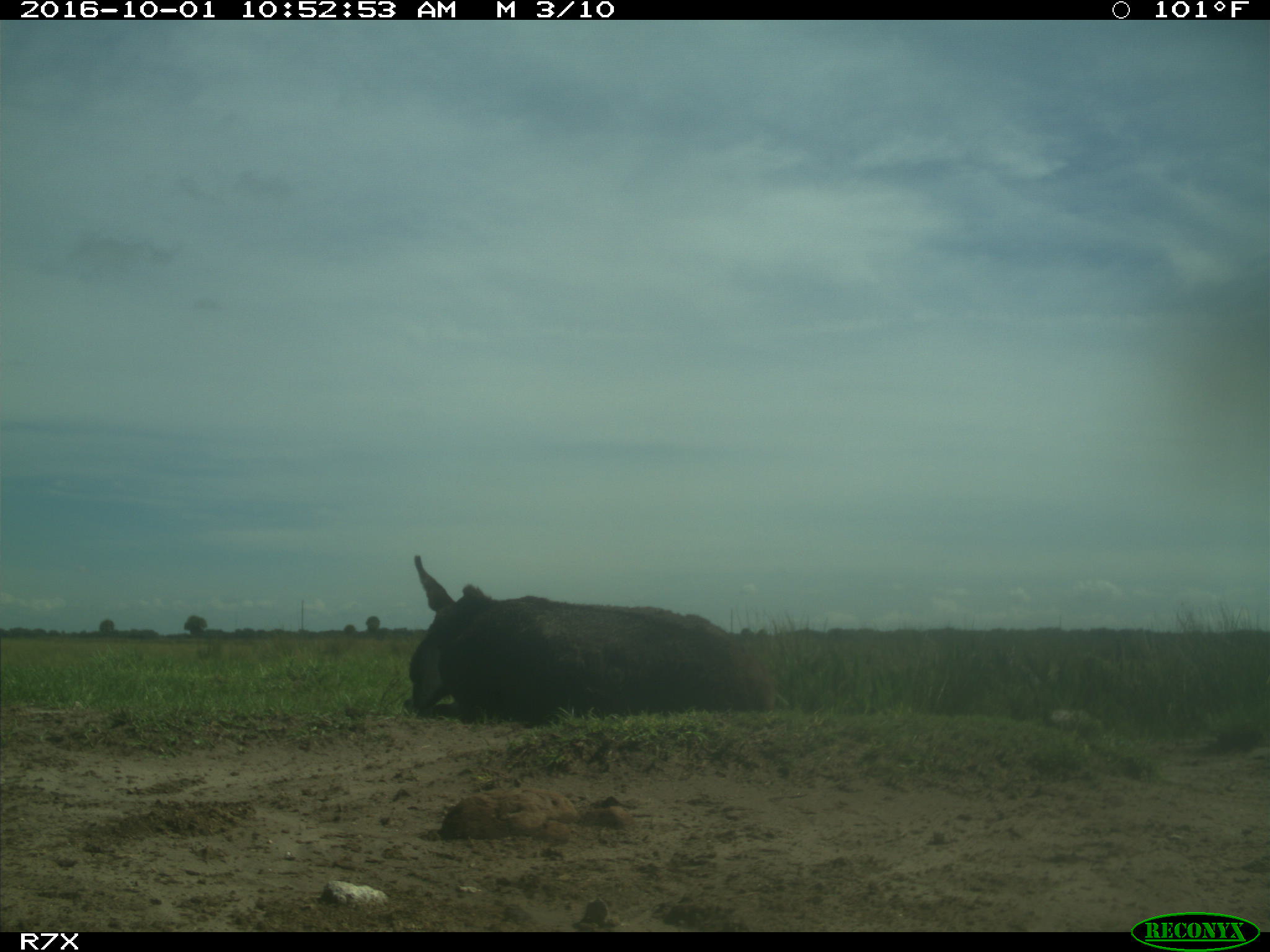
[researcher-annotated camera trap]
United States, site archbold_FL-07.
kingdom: Animalia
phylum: Chordata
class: Mammalia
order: Perissodactyla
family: Equidae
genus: Equus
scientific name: Equus africanus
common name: african wild ass